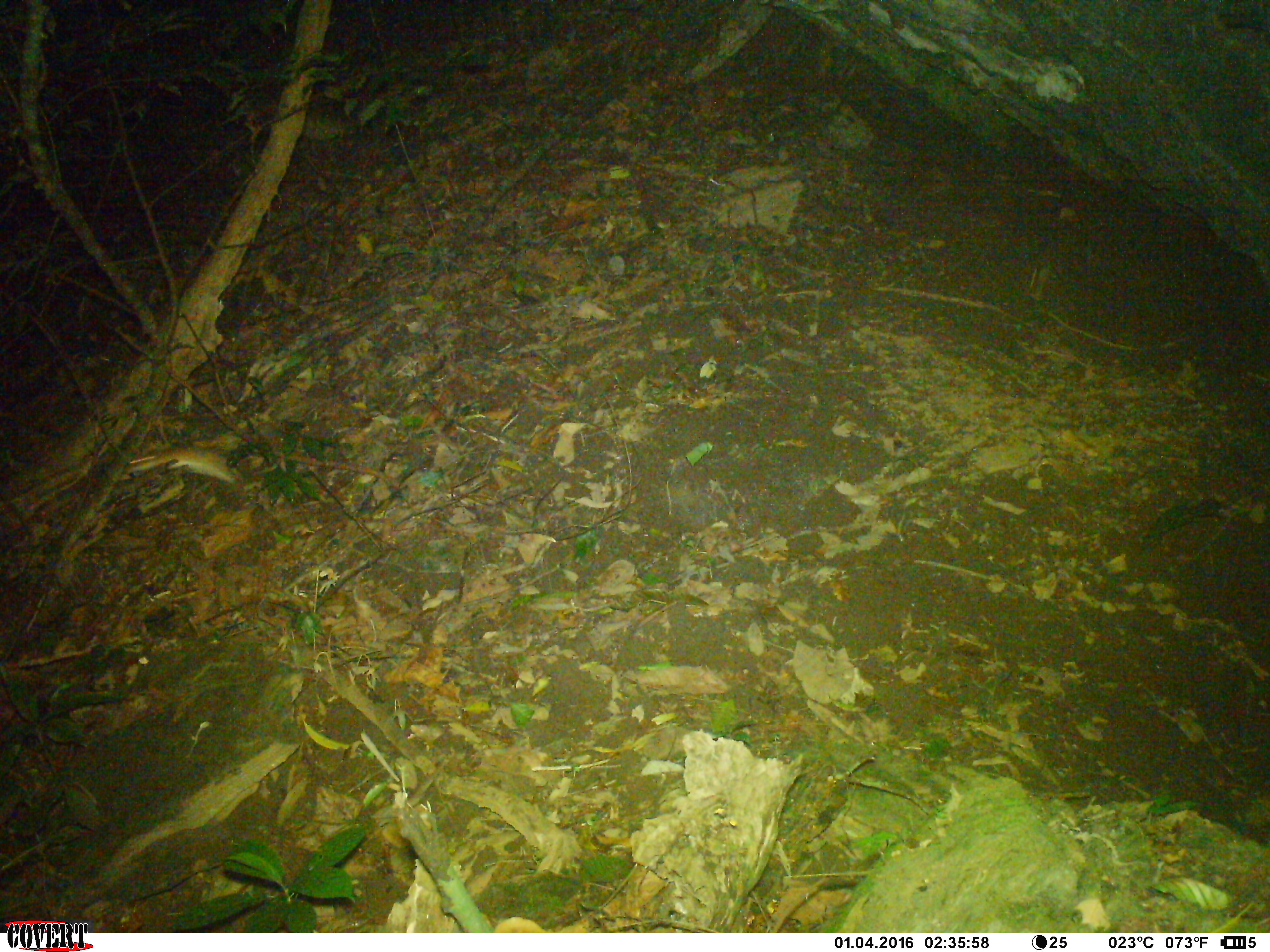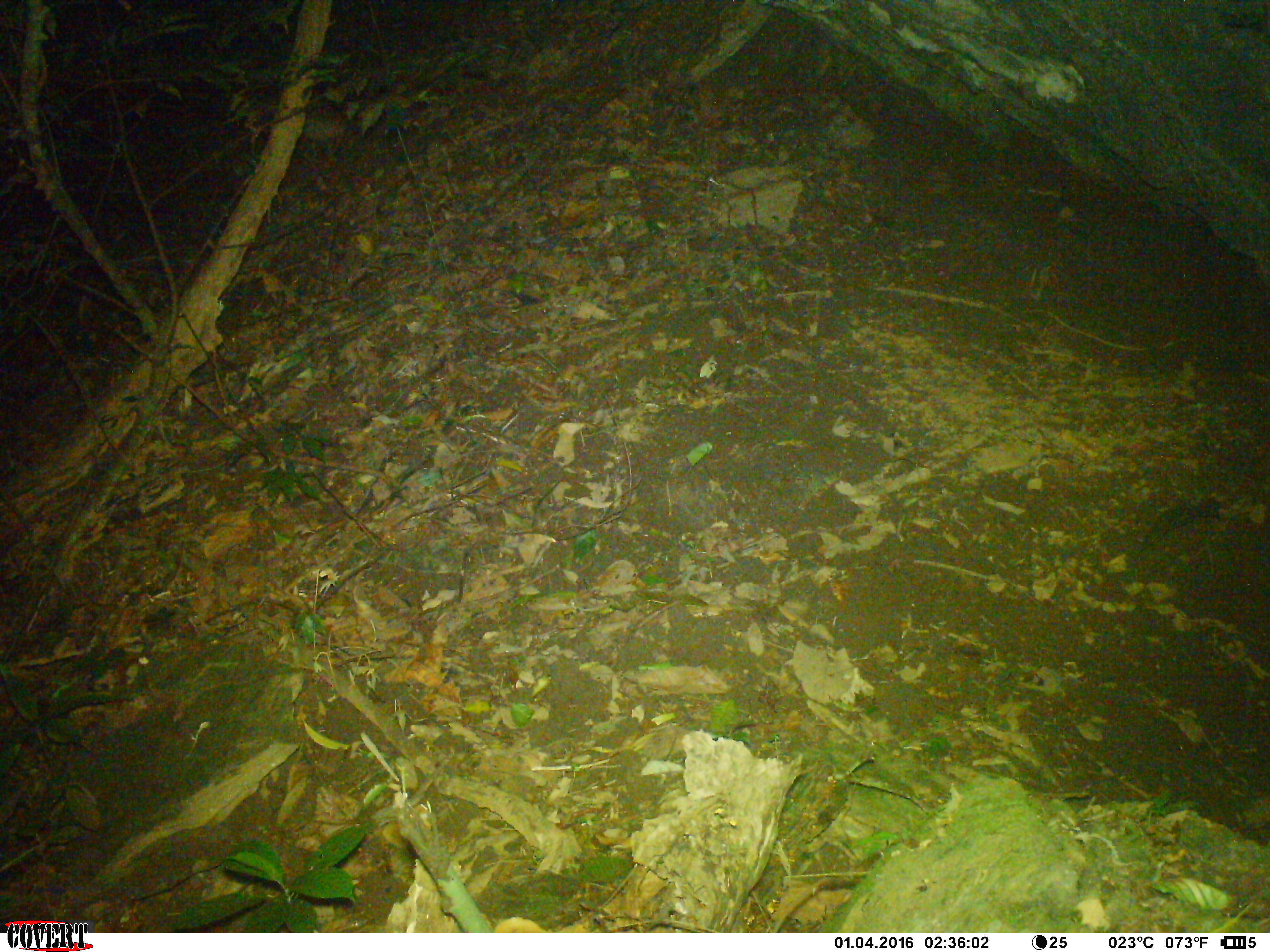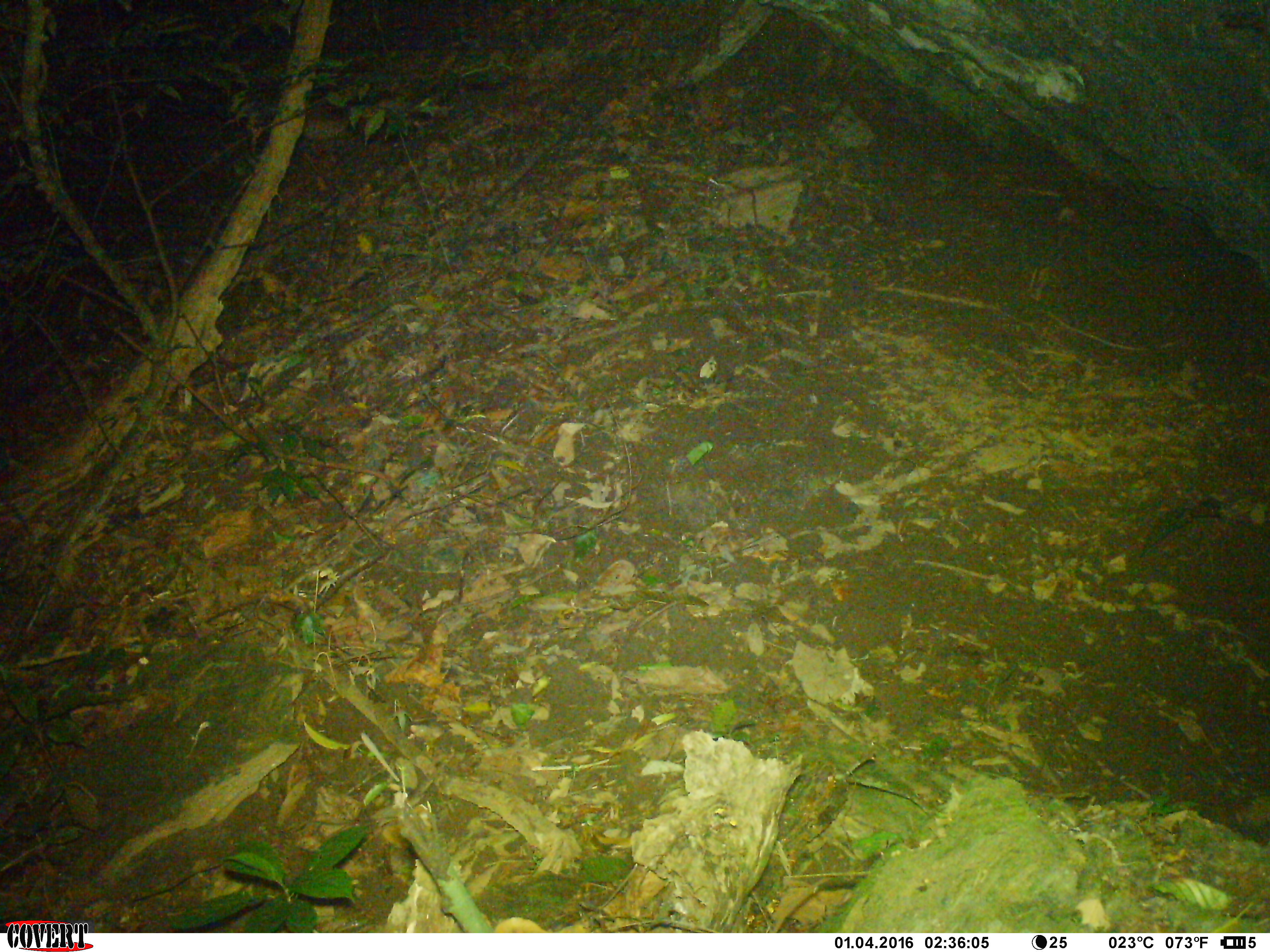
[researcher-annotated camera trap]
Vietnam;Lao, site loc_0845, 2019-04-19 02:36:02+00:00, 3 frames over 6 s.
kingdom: Animalia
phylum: Chordata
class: Mammalia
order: Rodentia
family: Muridae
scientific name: Muridae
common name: old-world mice and rats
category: unidentified murid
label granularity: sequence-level